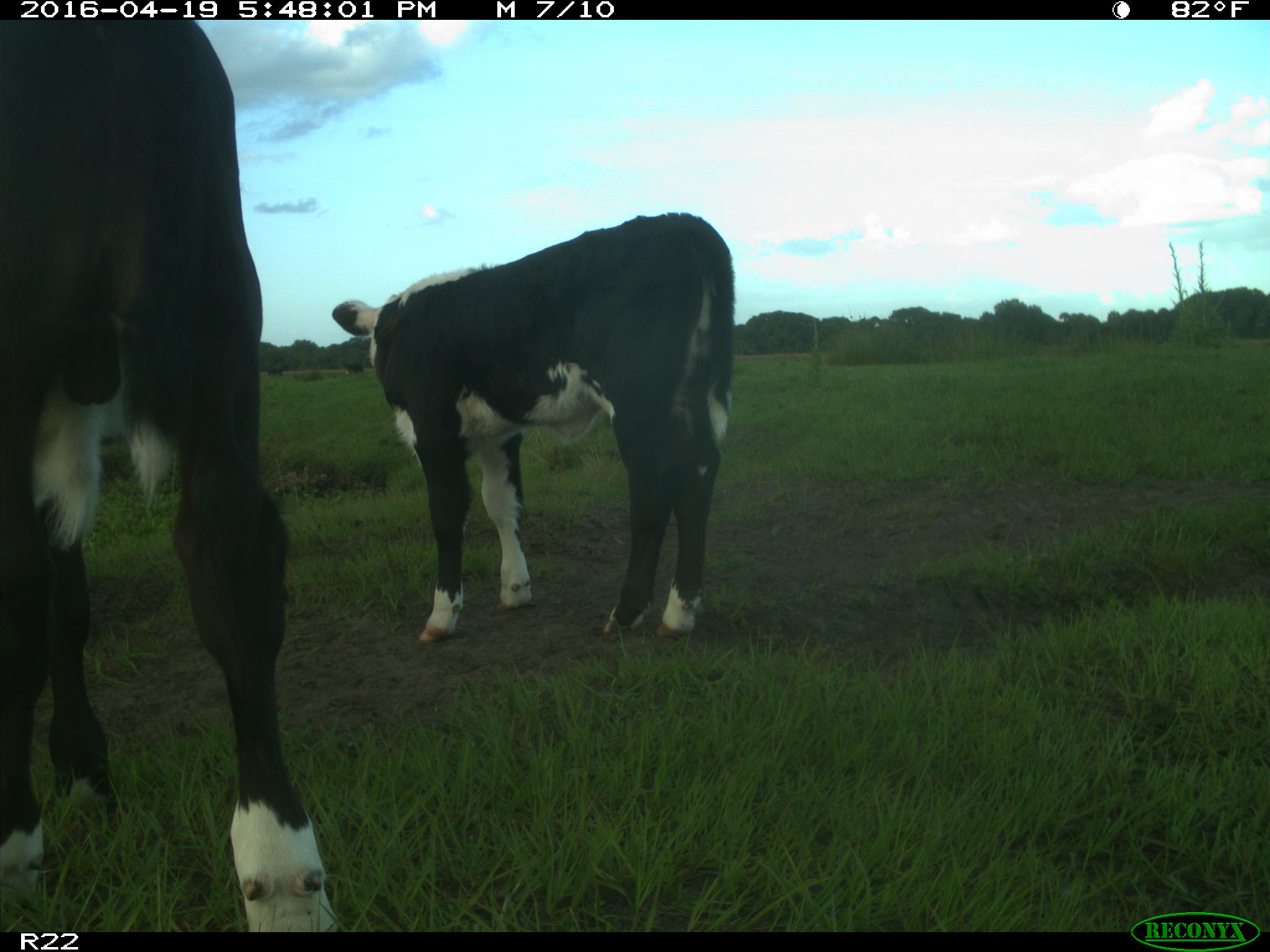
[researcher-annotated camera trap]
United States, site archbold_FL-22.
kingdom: Animalia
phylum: Chordata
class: Mammalia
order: Artiodactyla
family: Bovidae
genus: Bos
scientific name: Bos taurus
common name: domestic cow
Bos taurus (domestic cow).